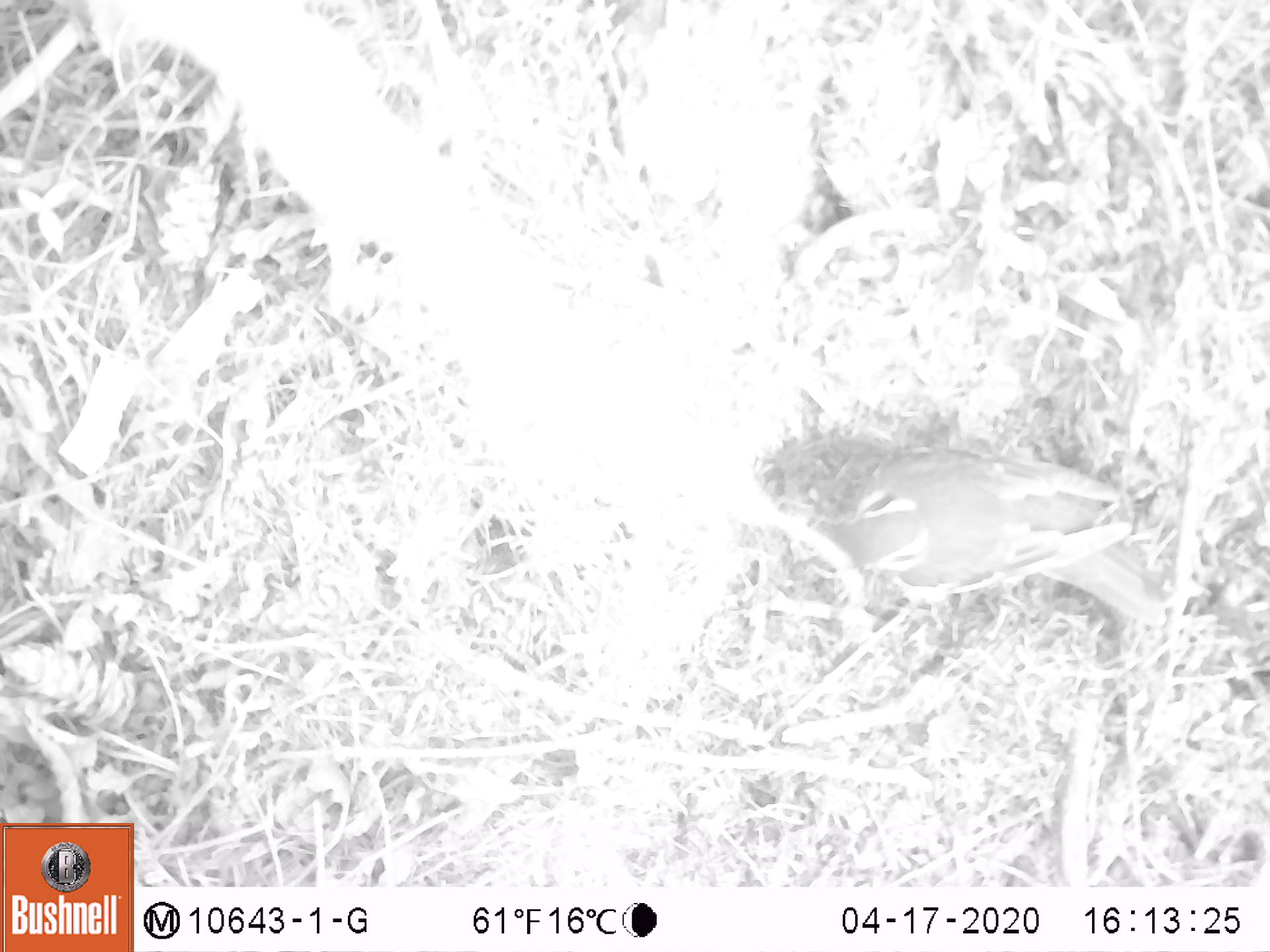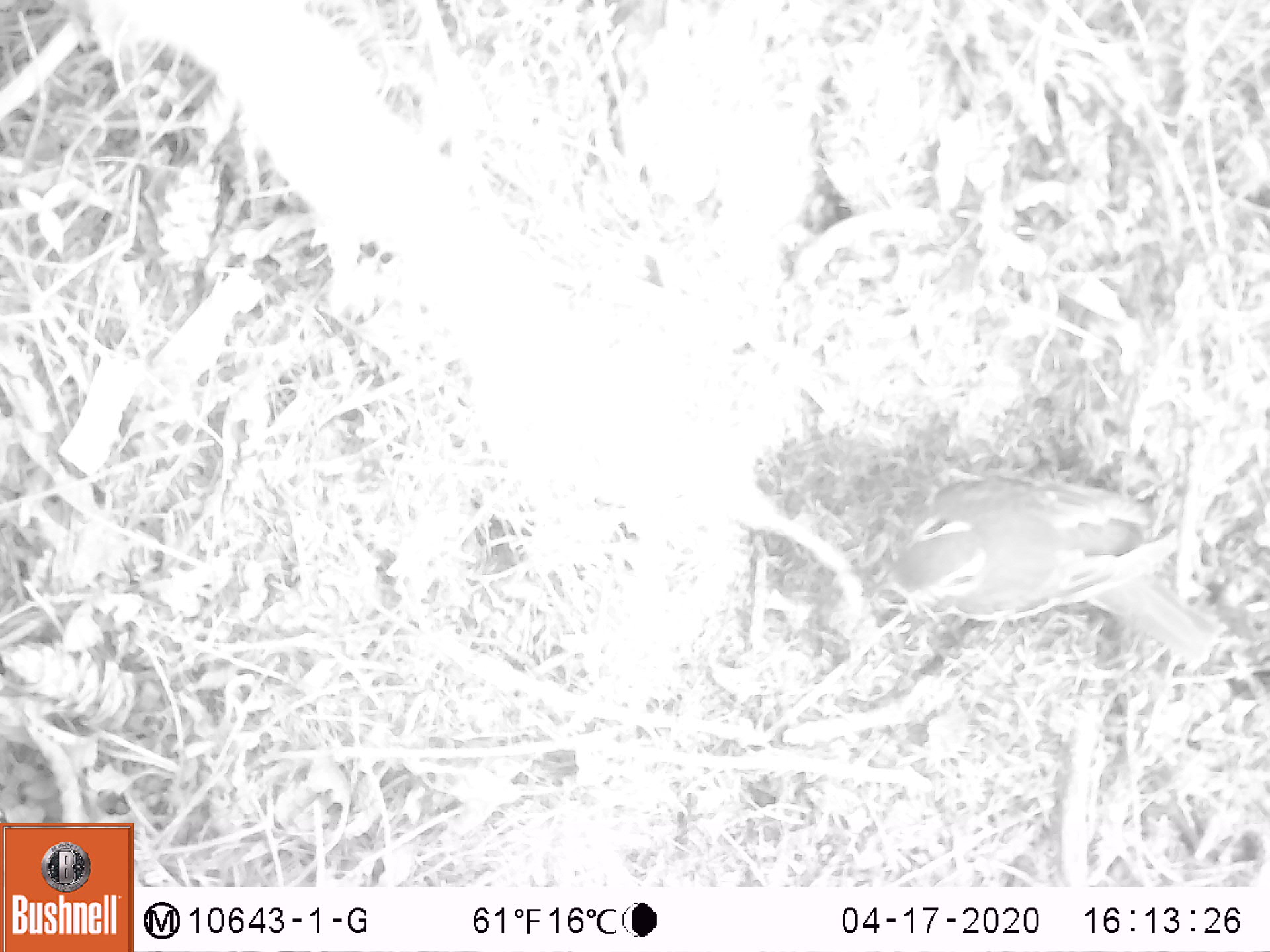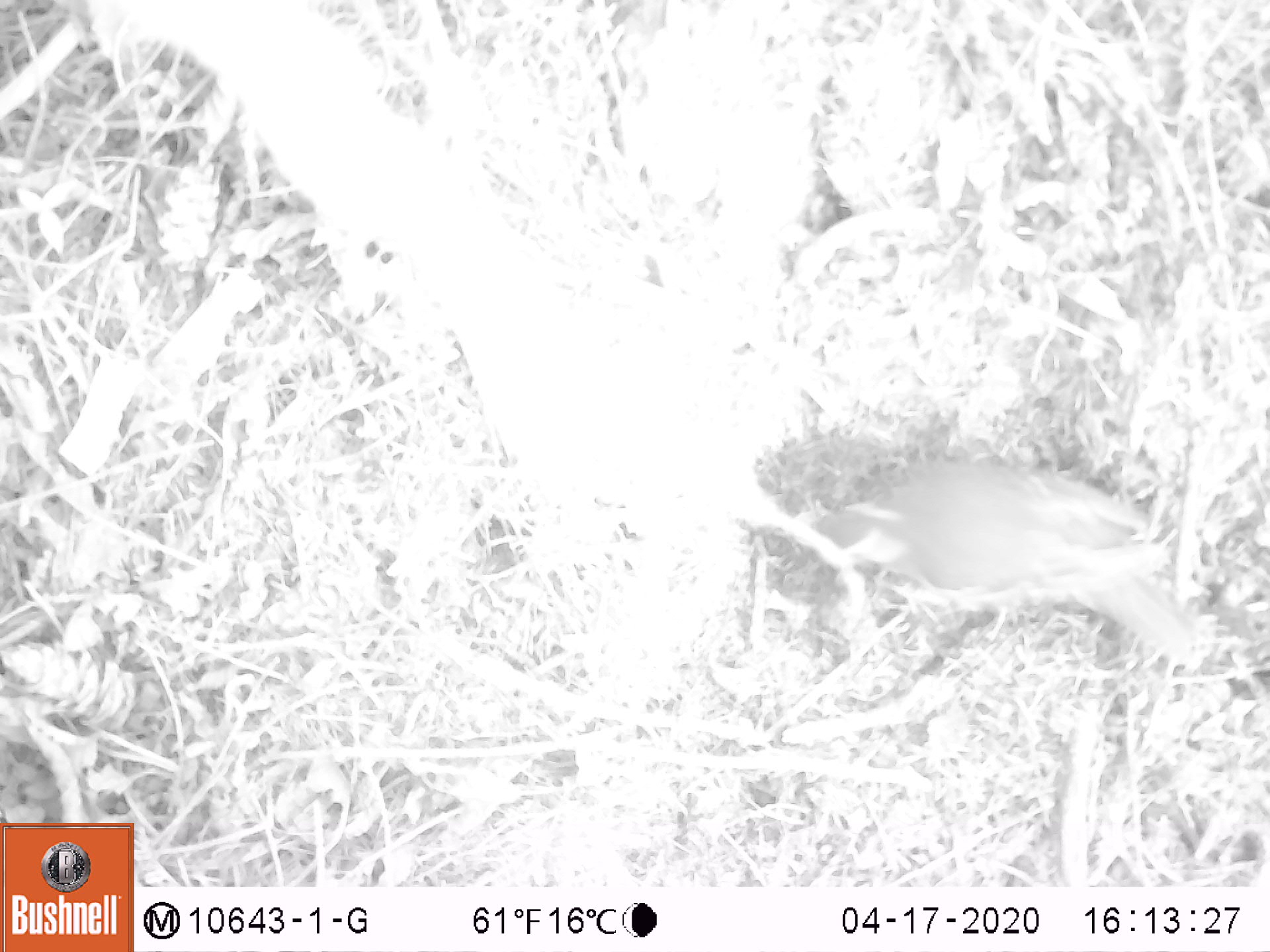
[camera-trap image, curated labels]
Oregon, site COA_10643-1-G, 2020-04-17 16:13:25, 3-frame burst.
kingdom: Animalia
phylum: Chordata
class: Aves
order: Passeriformes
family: Turdidae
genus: Ixoreus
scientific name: Ixoreus naevius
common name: varied thrush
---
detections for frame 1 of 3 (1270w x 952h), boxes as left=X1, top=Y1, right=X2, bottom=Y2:
varied thrush: left=821, top=455, right=1168, bottom=628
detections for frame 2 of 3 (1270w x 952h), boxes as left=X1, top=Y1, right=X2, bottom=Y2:
varied thrush: left=881, top=466, right=1220, bottom=664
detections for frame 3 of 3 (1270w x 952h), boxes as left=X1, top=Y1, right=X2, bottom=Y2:
varied thrush: left=790, top=461, right=1201, bottom=666